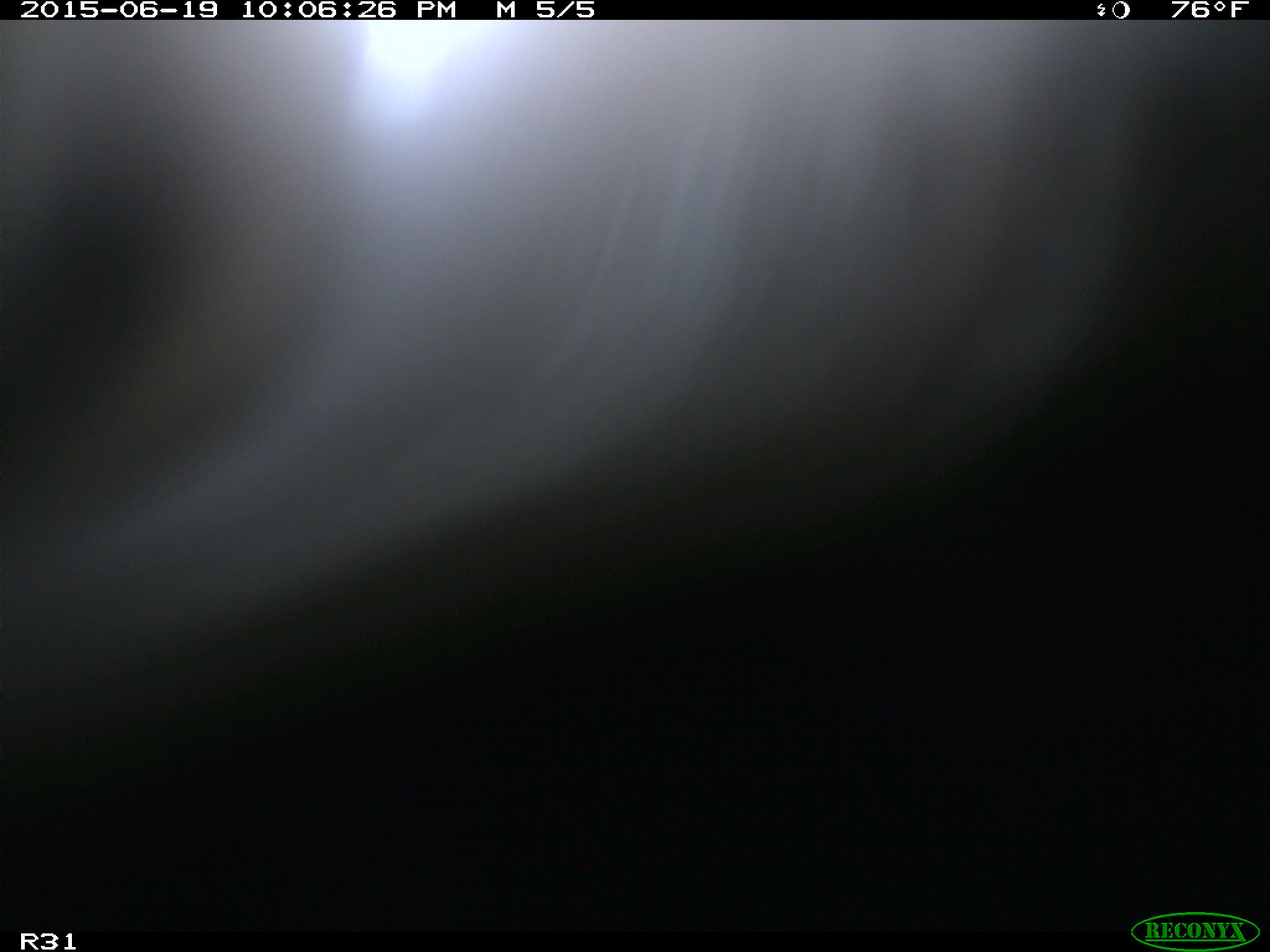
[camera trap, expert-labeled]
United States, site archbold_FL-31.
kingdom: Animalia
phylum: Chordata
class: Mammalia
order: Artiodactyla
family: Bovidae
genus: Bos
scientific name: Bos taurus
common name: domestic cow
Bos taurus (domestic cow).